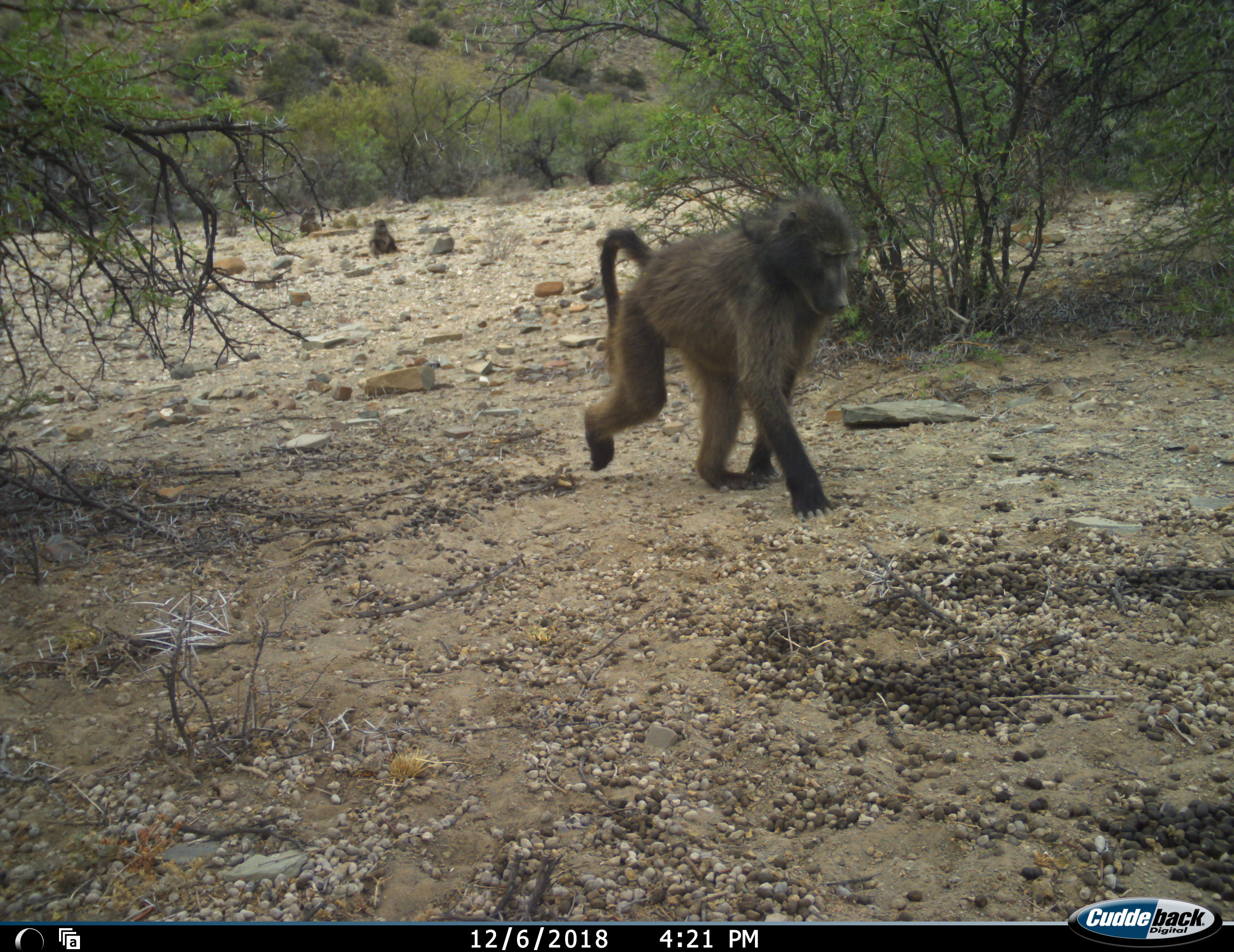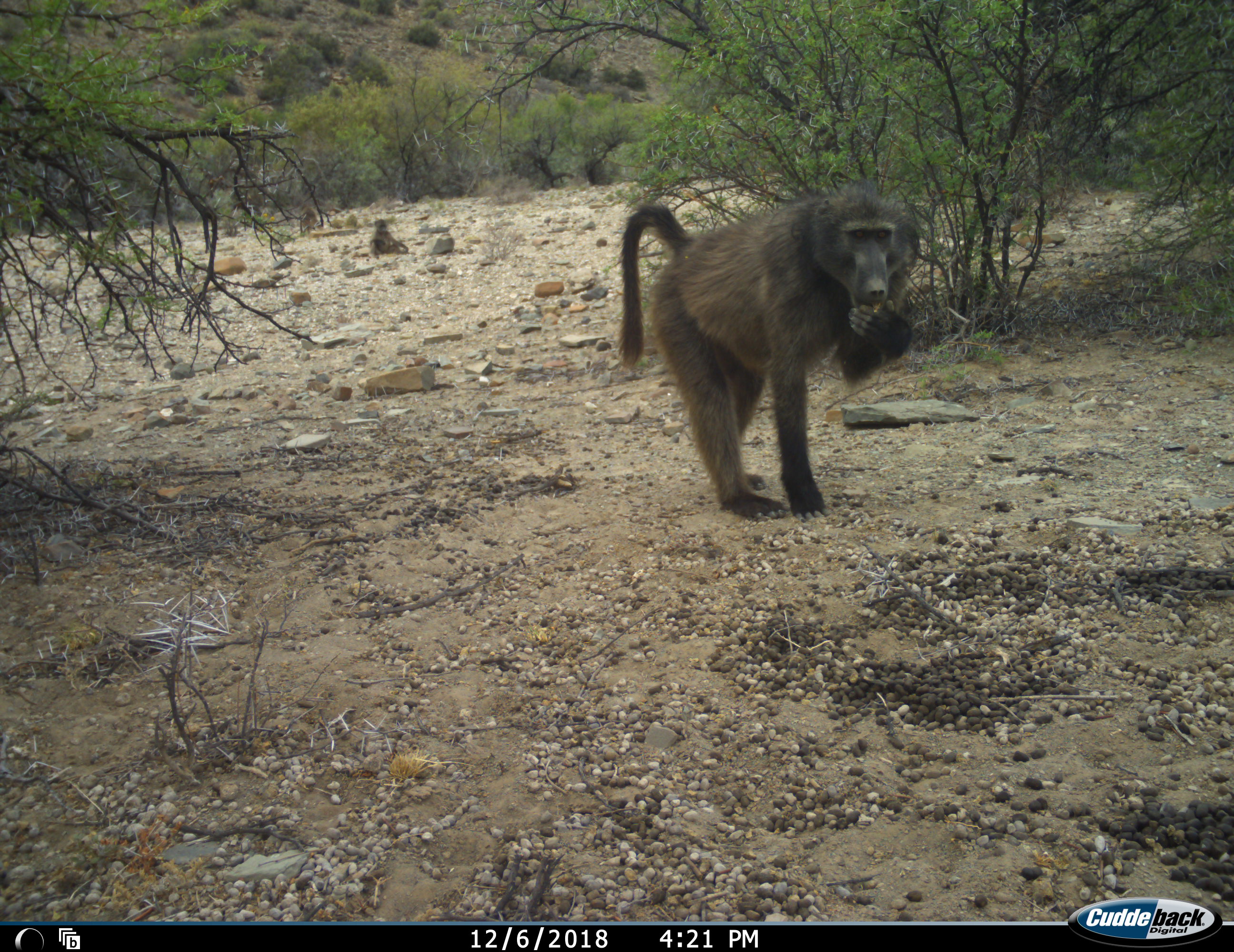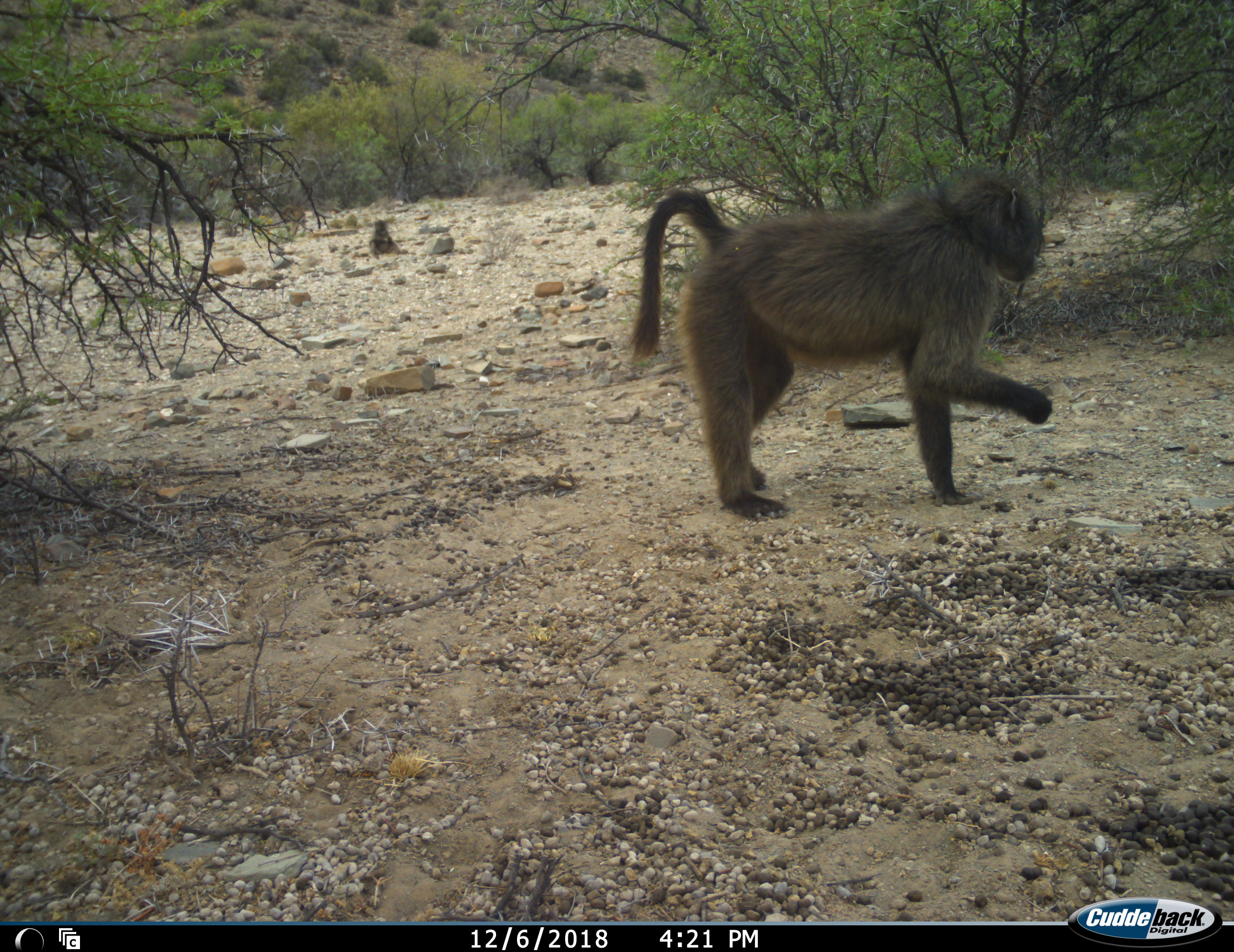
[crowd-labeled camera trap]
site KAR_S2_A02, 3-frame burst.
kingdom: Animalia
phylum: Chordata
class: Mammalia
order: Primates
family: Cercopithecidae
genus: Papio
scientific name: Papio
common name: baboon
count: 3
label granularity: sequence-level